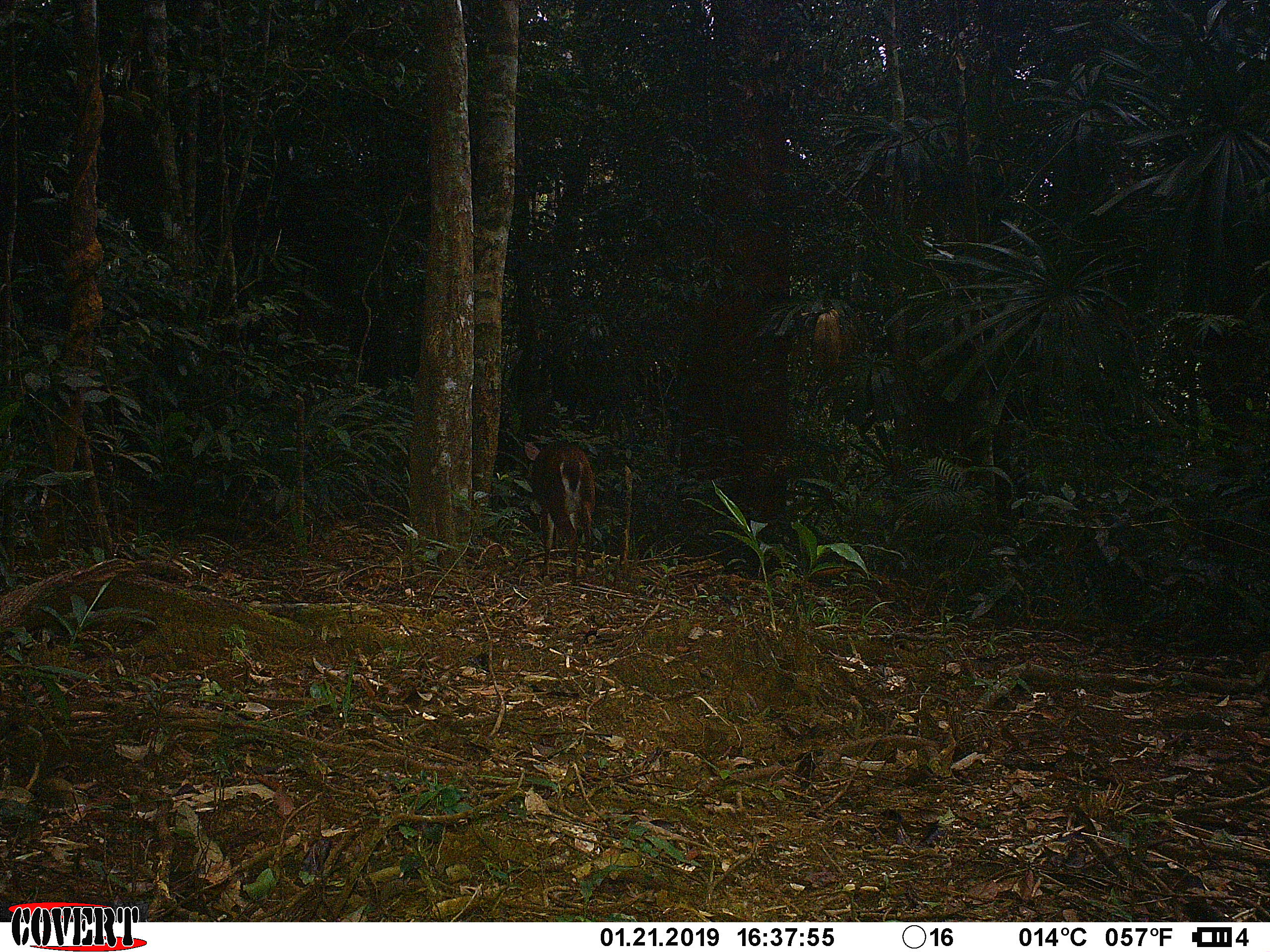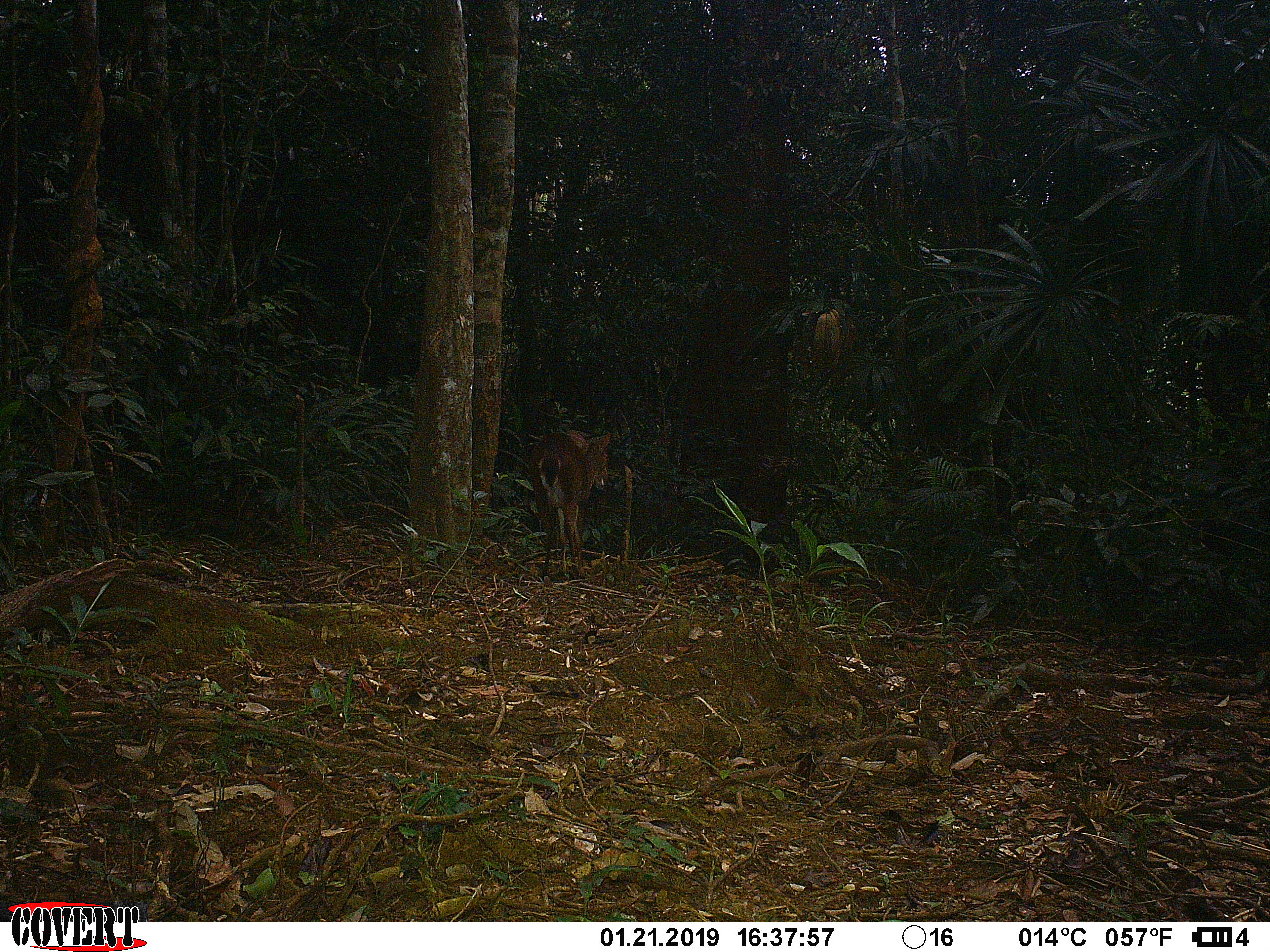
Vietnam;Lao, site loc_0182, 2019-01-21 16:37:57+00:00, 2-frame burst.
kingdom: Animalia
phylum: Chordata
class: Mammalia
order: Artiodactyla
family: Cervidae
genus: Muntiacus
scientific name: Muntiacus vuquangensis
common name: large-antlered muntjac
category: large antlered muntjac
Large antlered muntjac (large-antlered muntjac) (Muntiacus vuquangensis). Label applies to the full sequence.